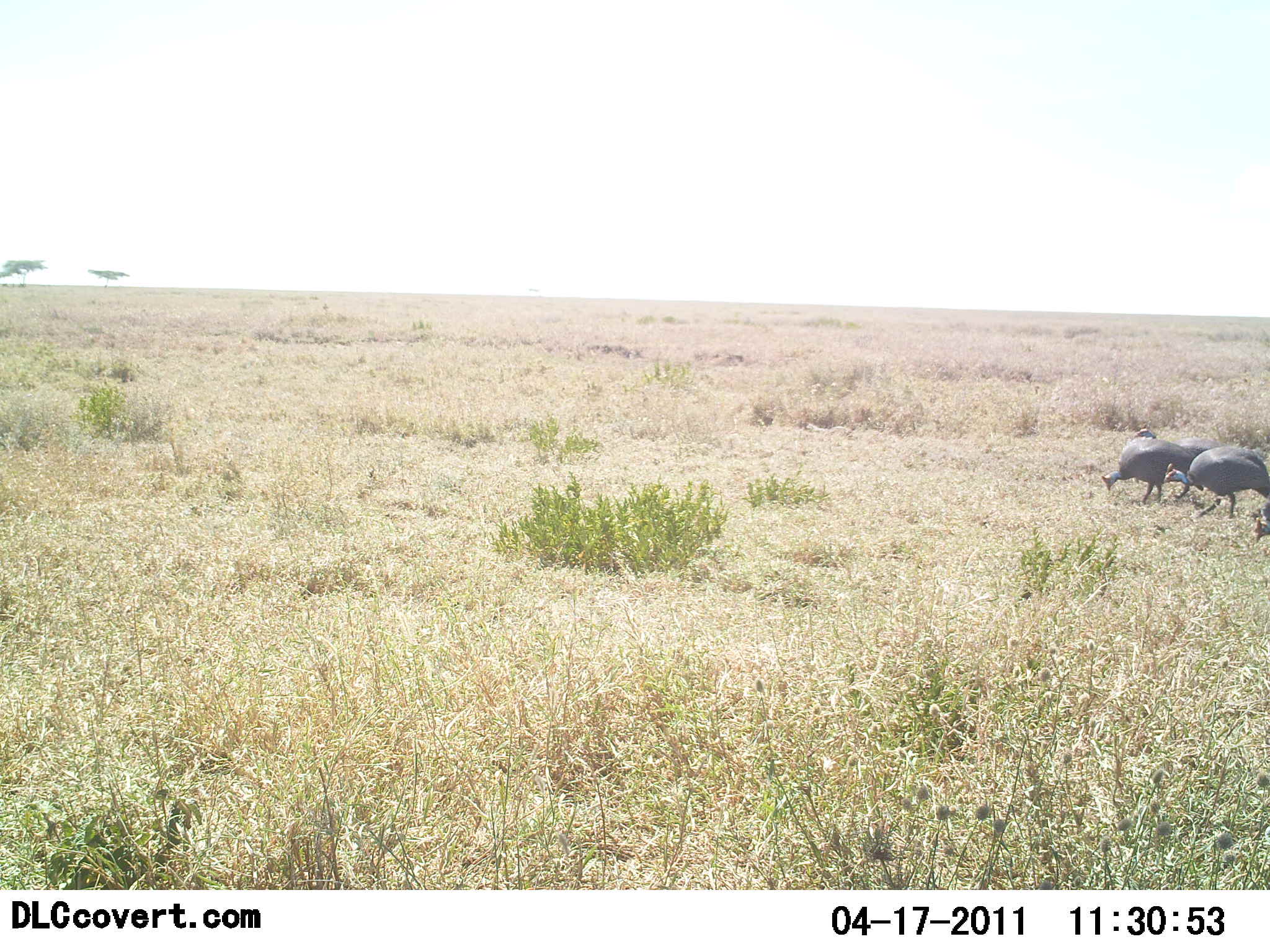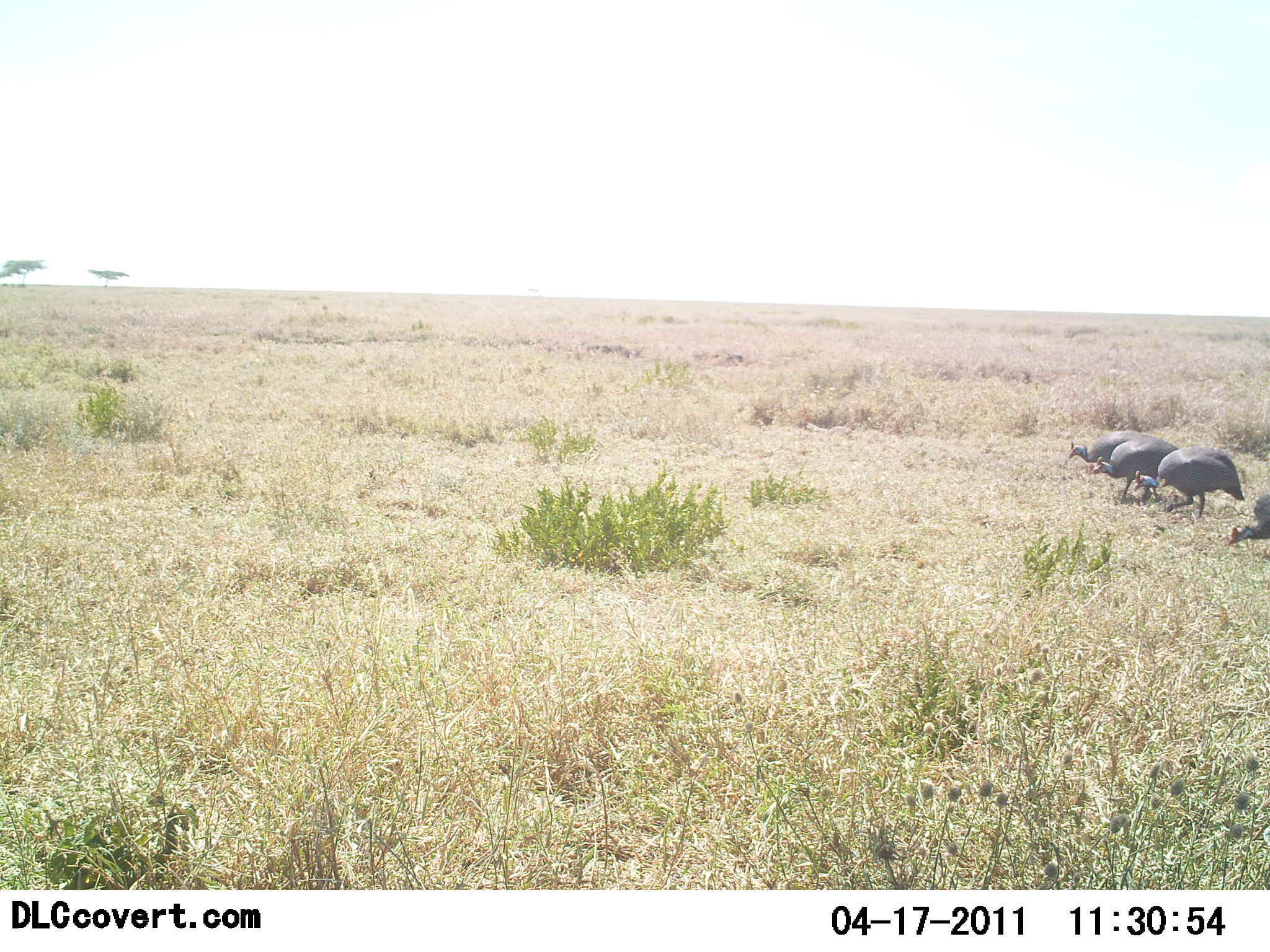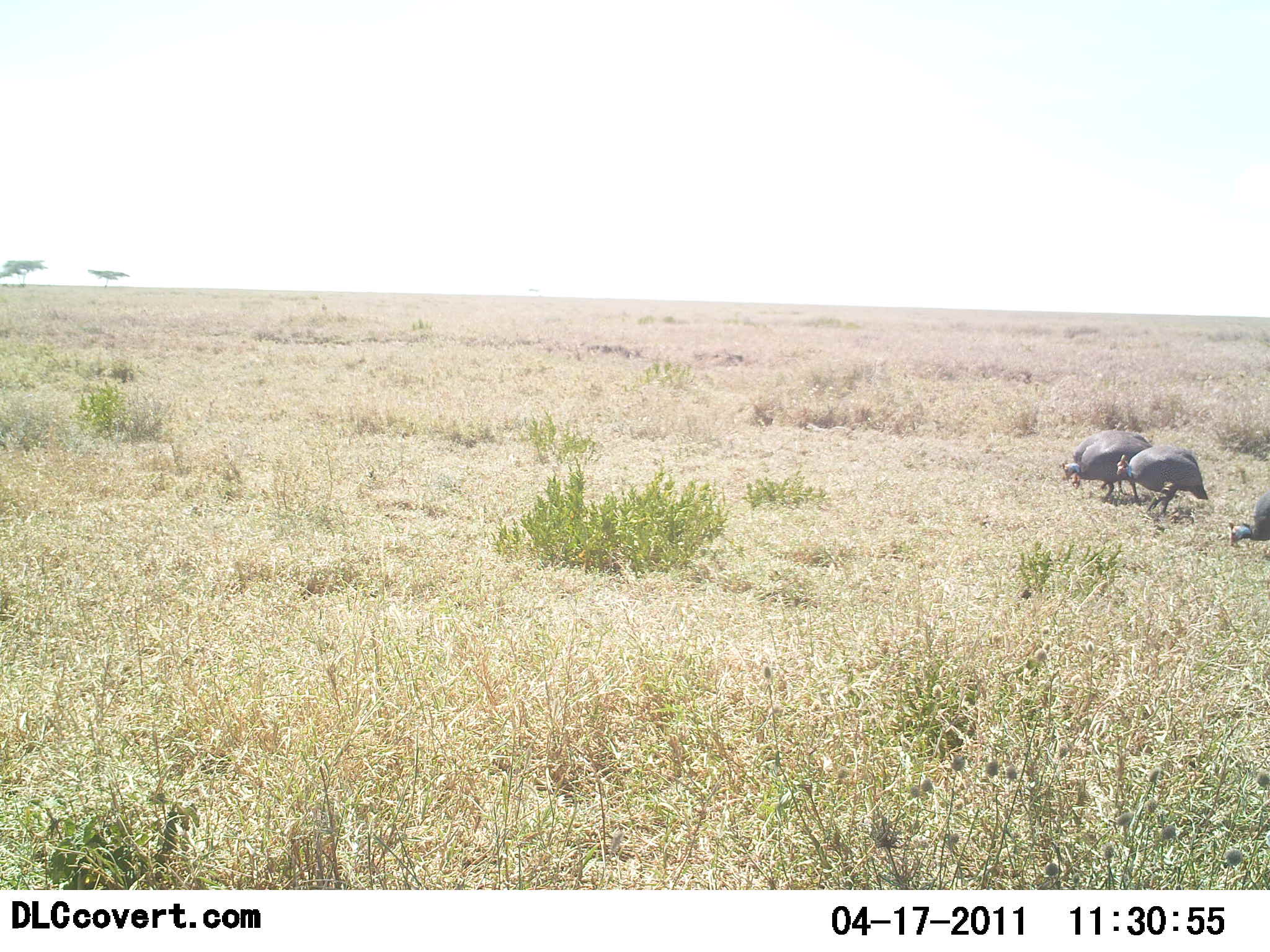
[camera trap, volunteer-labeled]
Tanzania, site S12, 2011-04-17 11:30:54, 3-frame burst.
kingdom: Animalia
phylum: Chordata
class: Aves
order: Galliformes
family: Numididae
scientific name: Numididae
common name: guinea fowl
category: guineafowl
Guineafowl (guinea fowl) (Numididae), count 3. Behavior (volunteer vote fractions): standing 14%, resting 0%, moving 50%, interacting 0%. Young present (vote fraction): 0%. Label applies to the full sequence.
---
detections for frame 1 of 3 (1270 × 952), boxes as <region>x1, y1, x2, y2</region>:
animal: <region>1162, 444, 1270, 515</region>; <region>1101, 438, 1204, 506</region>; <region>1133, 428, 1222, 461</region>; <region>1252, 500, 1270, 544</region>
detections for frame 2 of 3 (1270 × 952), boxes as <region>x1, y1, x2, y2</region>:
animal: <region>1133, 444, 1245, 519</region>; <region>1091, 437, 1181, 507</region>; <region>1067, 430, 1166, 467</region>; <region>1225, 490, 1270, 547</region>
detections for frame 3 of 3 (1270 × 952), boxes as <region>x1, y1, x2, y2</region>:
animal: <region>1114, 446, 1208, 523</region>; <region>1060, 433, 1155, 503</region>; <region>1060, 429, 1152, 491</region>; <region>1228, 487, 1270, 548</region>